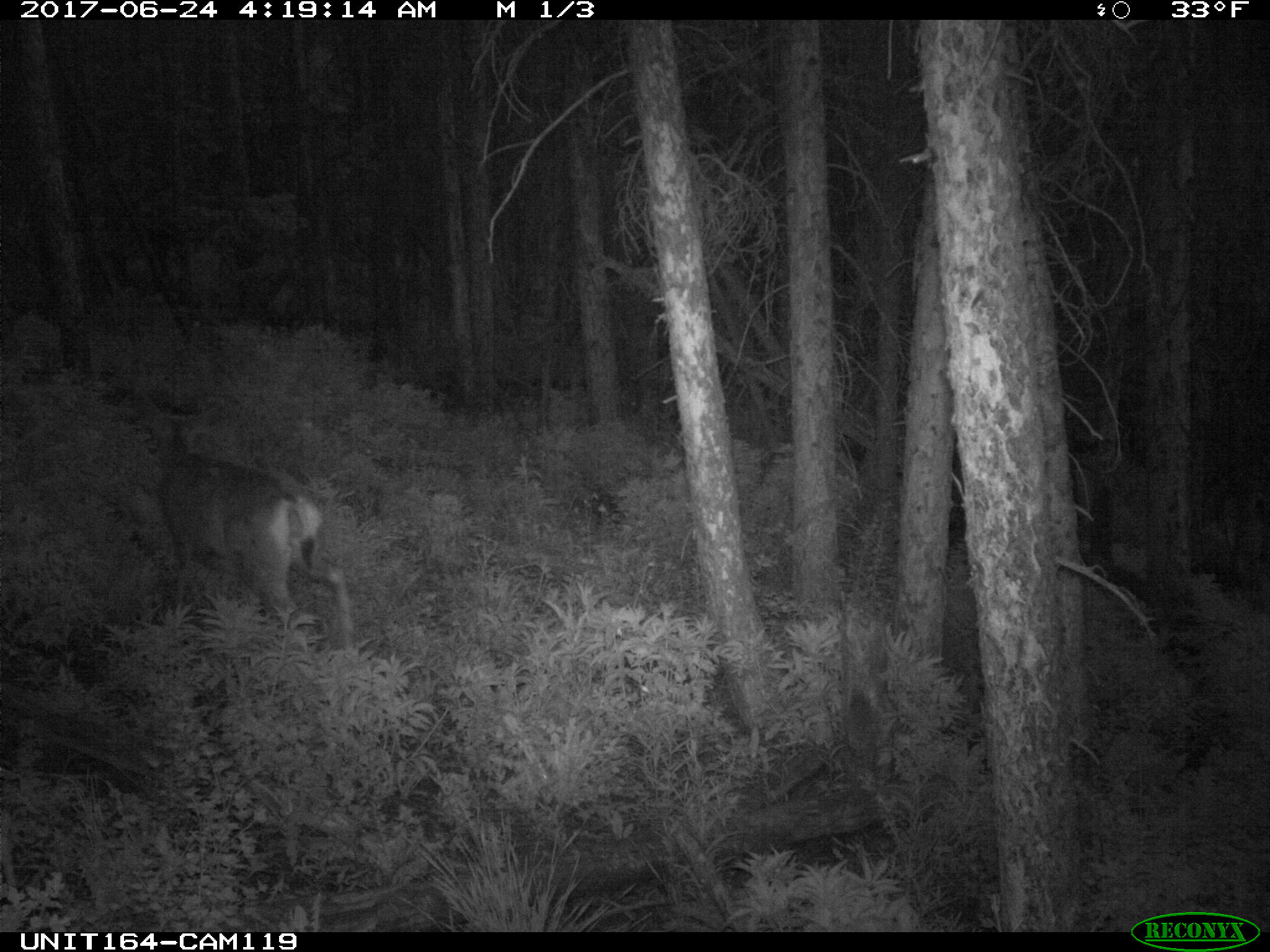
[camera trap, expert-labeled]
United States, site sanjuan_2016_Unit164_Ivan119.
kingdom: Animalia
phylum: Chordata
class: Mammalia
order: Artiodactyla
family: Cervidae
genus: Odocoileus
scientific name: Odocoileus hemionus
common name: mule deer